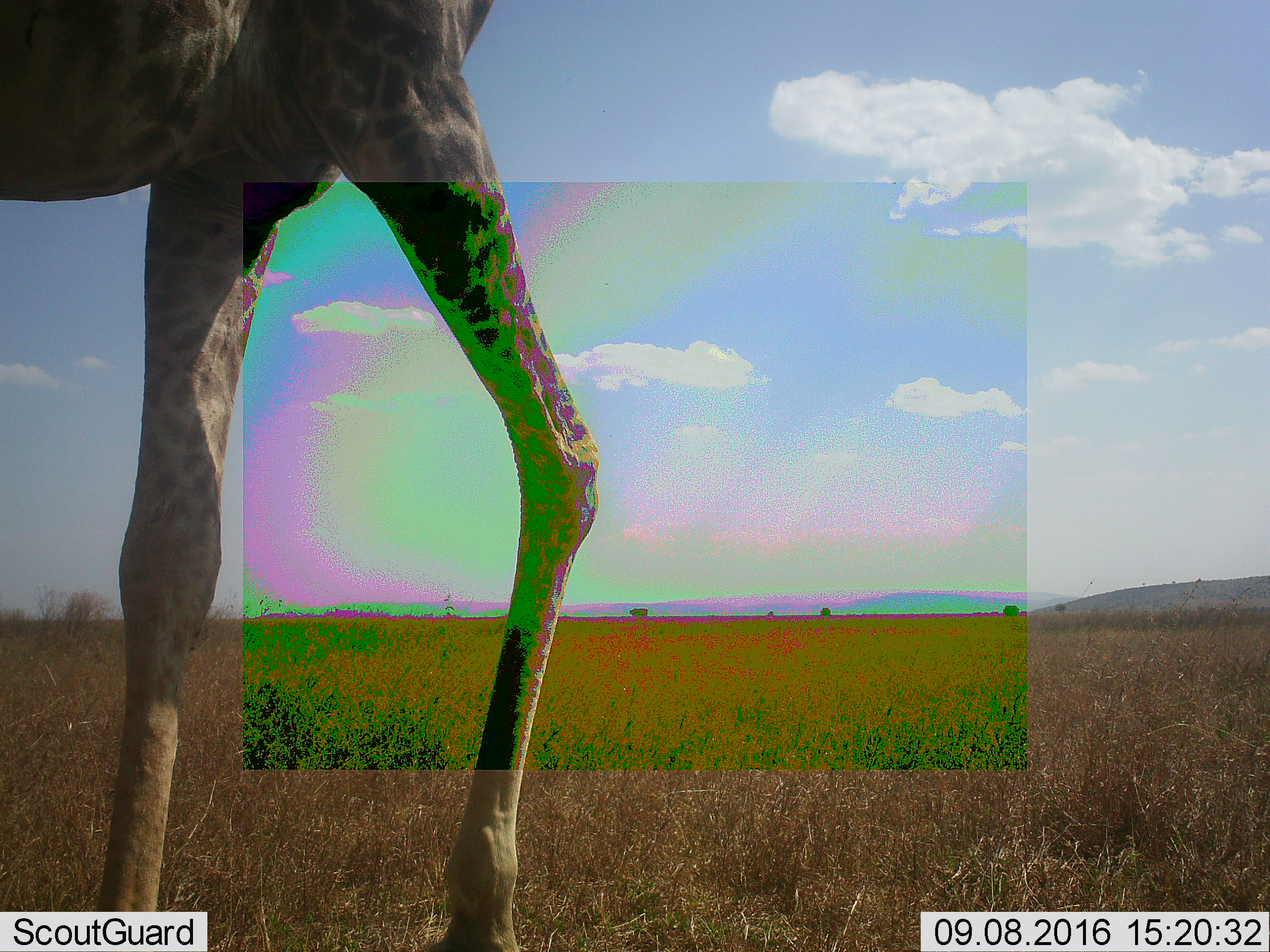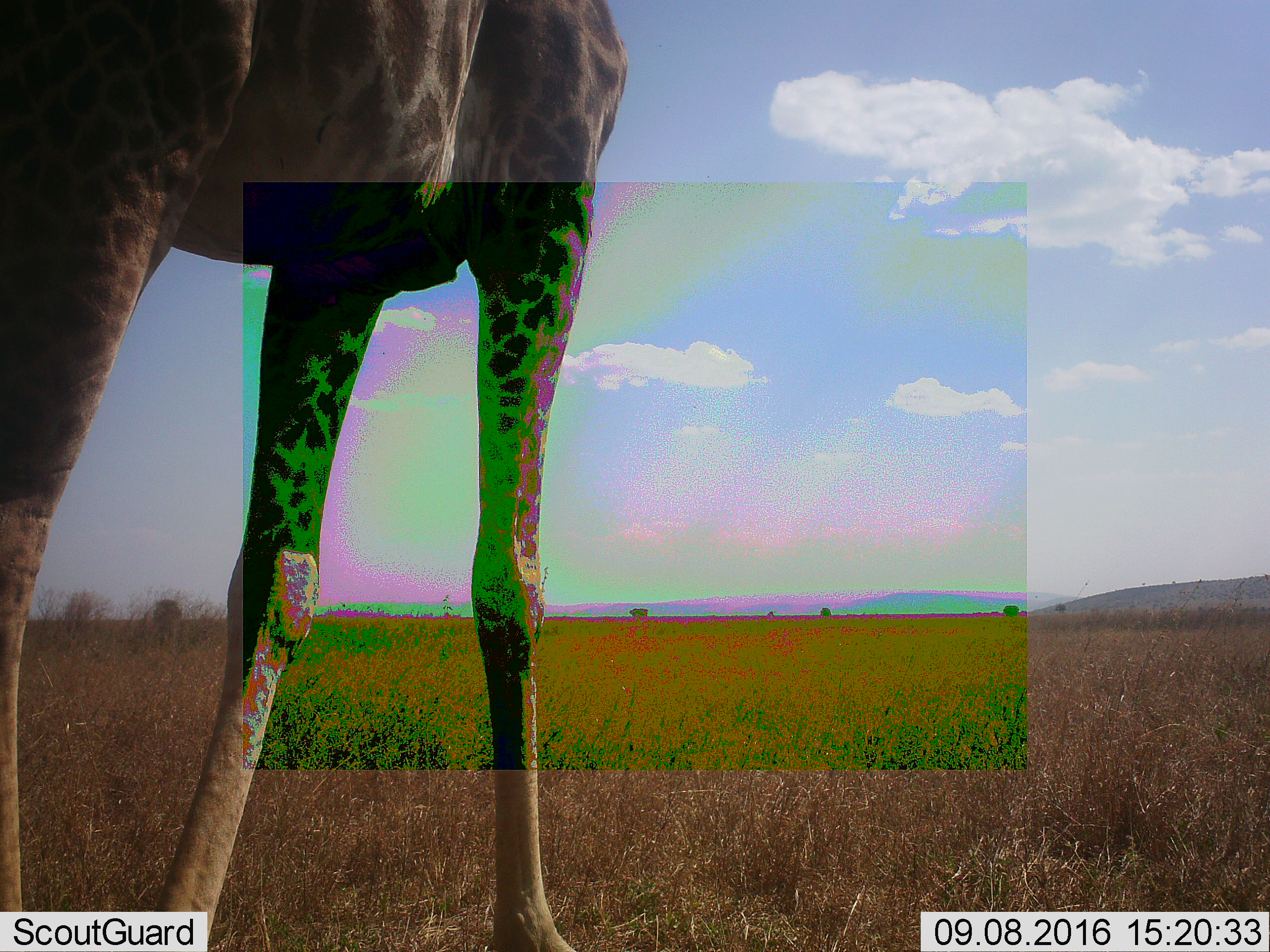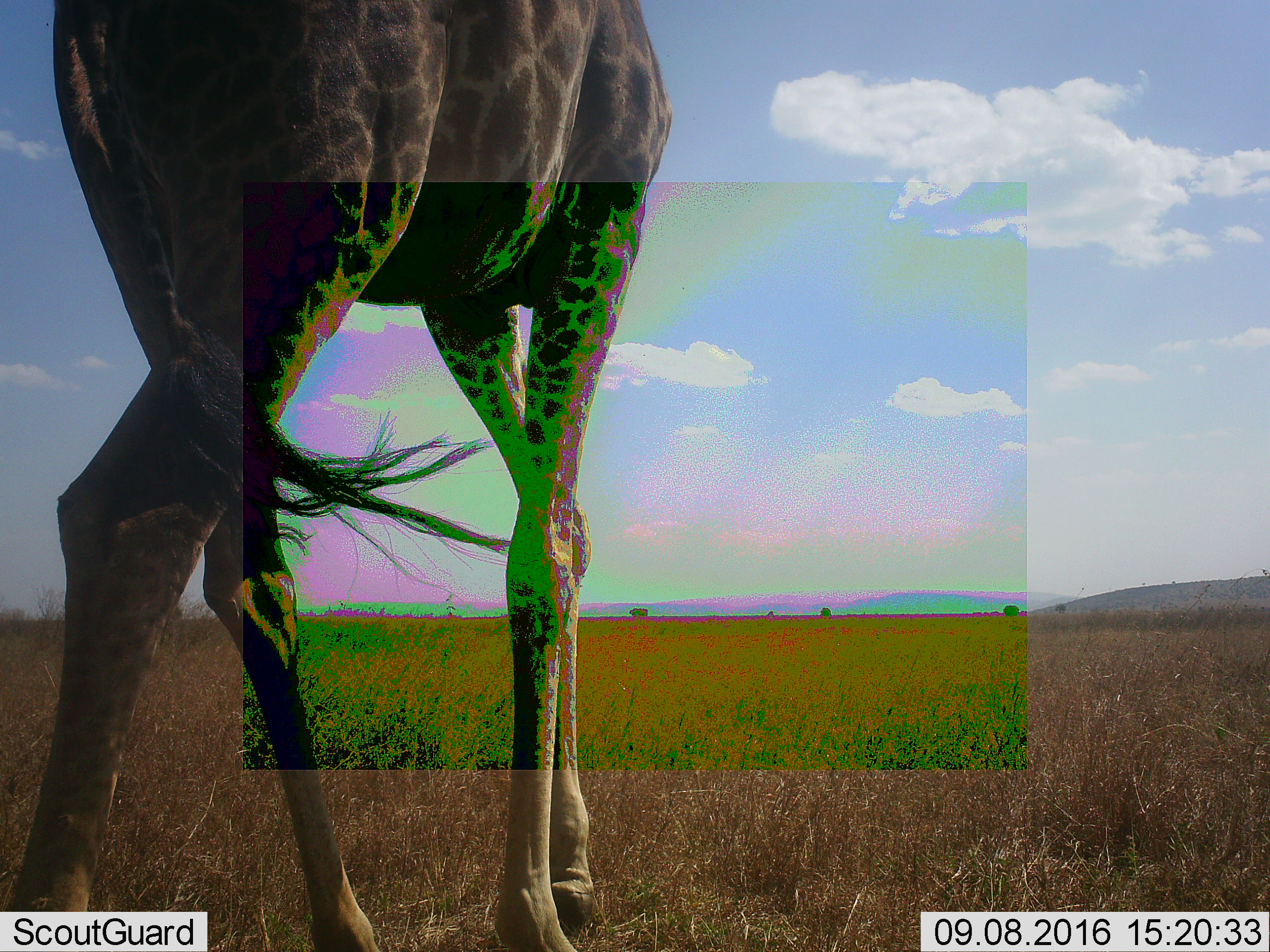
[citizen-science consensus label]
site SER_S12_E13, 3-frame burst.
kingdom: Animalia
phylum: Chordata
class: Mammalia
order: Artiodactyla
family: Giraffidae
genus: Giraffa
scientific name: Giraffa camelopardalis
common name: giraffe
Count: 1.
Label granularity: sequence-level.